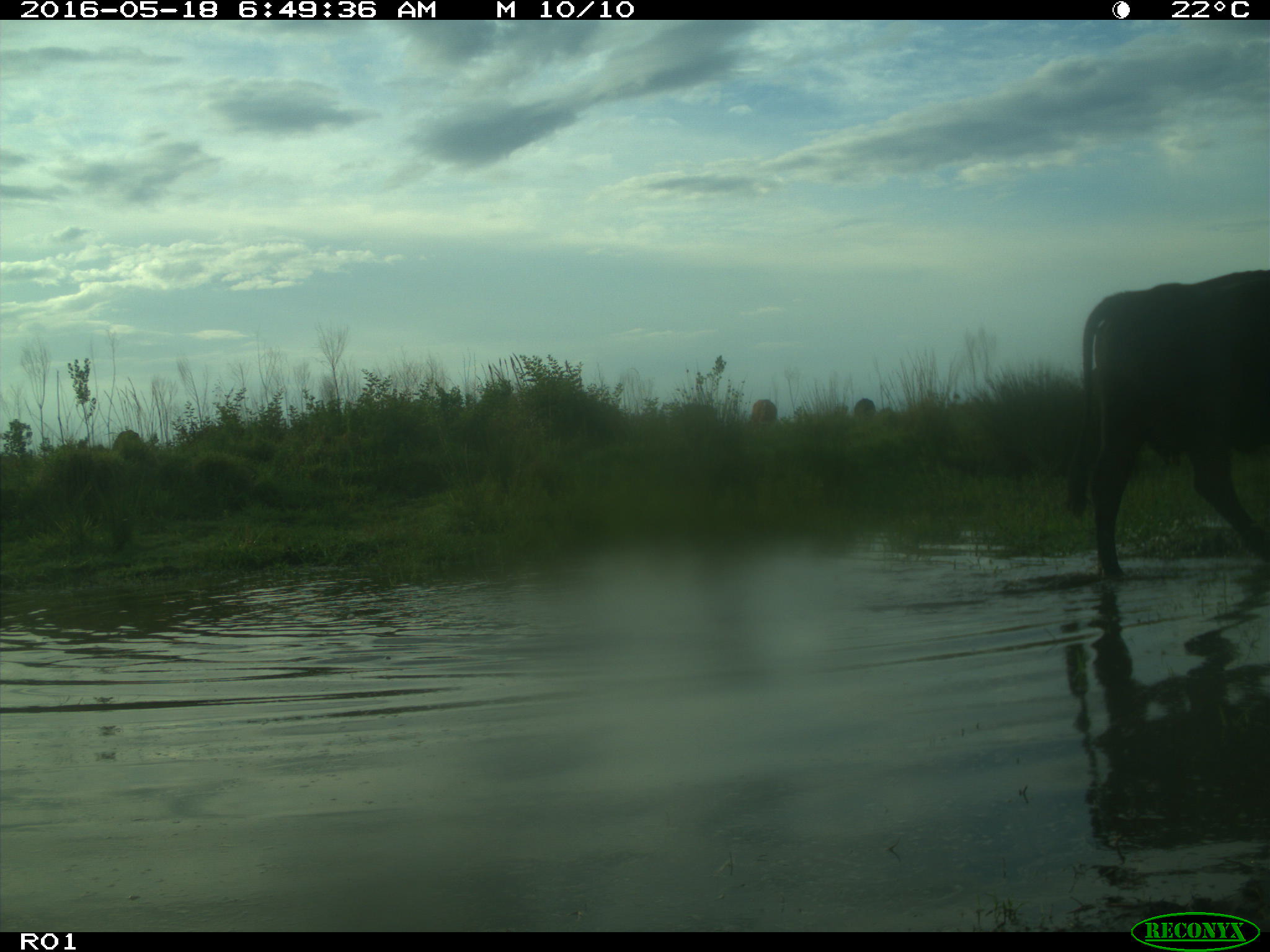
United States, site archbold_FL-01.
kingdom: Animalia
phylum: Chordata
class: Mammalia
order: Artiodactyla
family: Bovidae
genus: Bos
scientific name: Bos taurus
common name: domestic cow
Bos taurus (domestic cow).